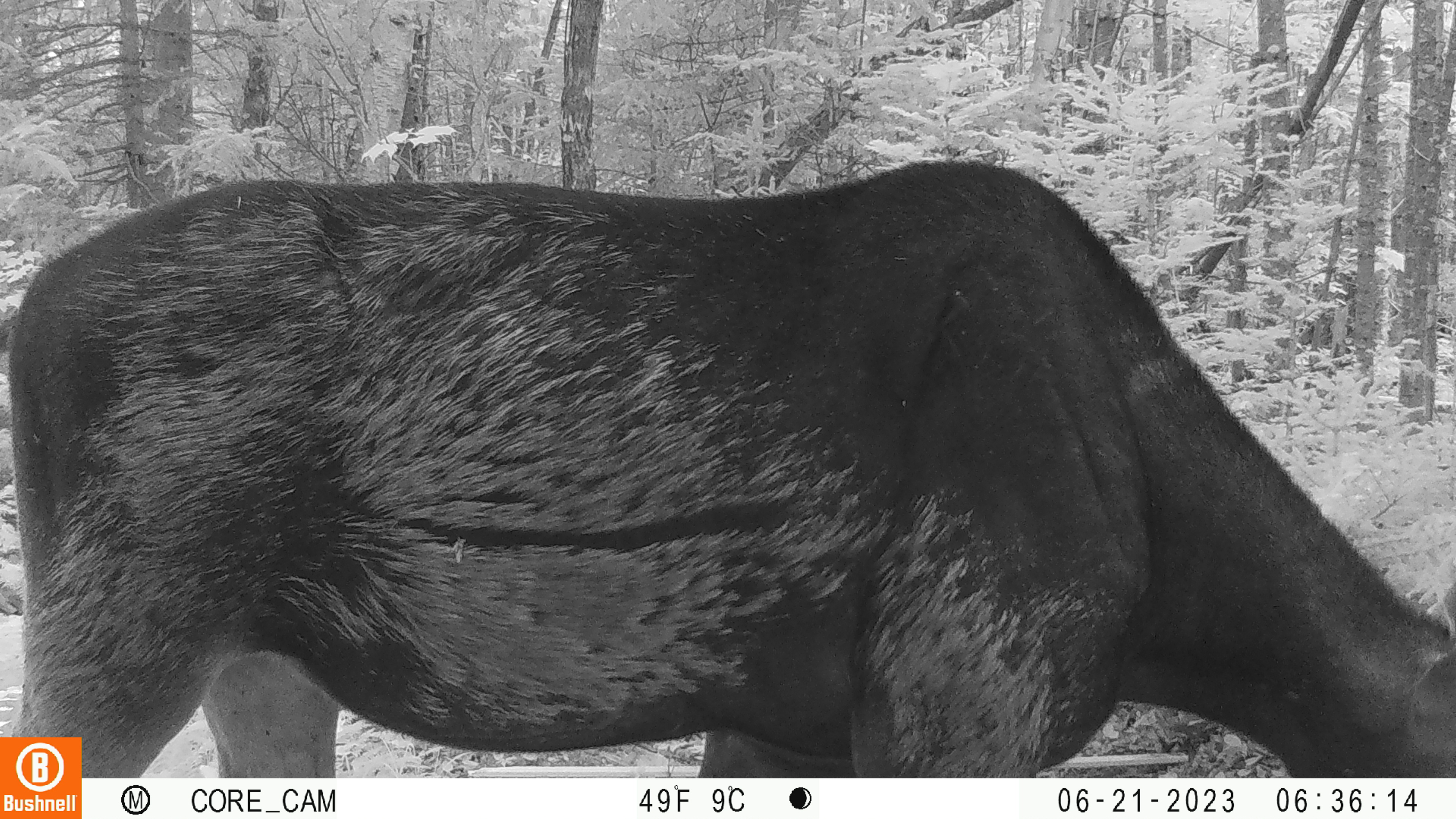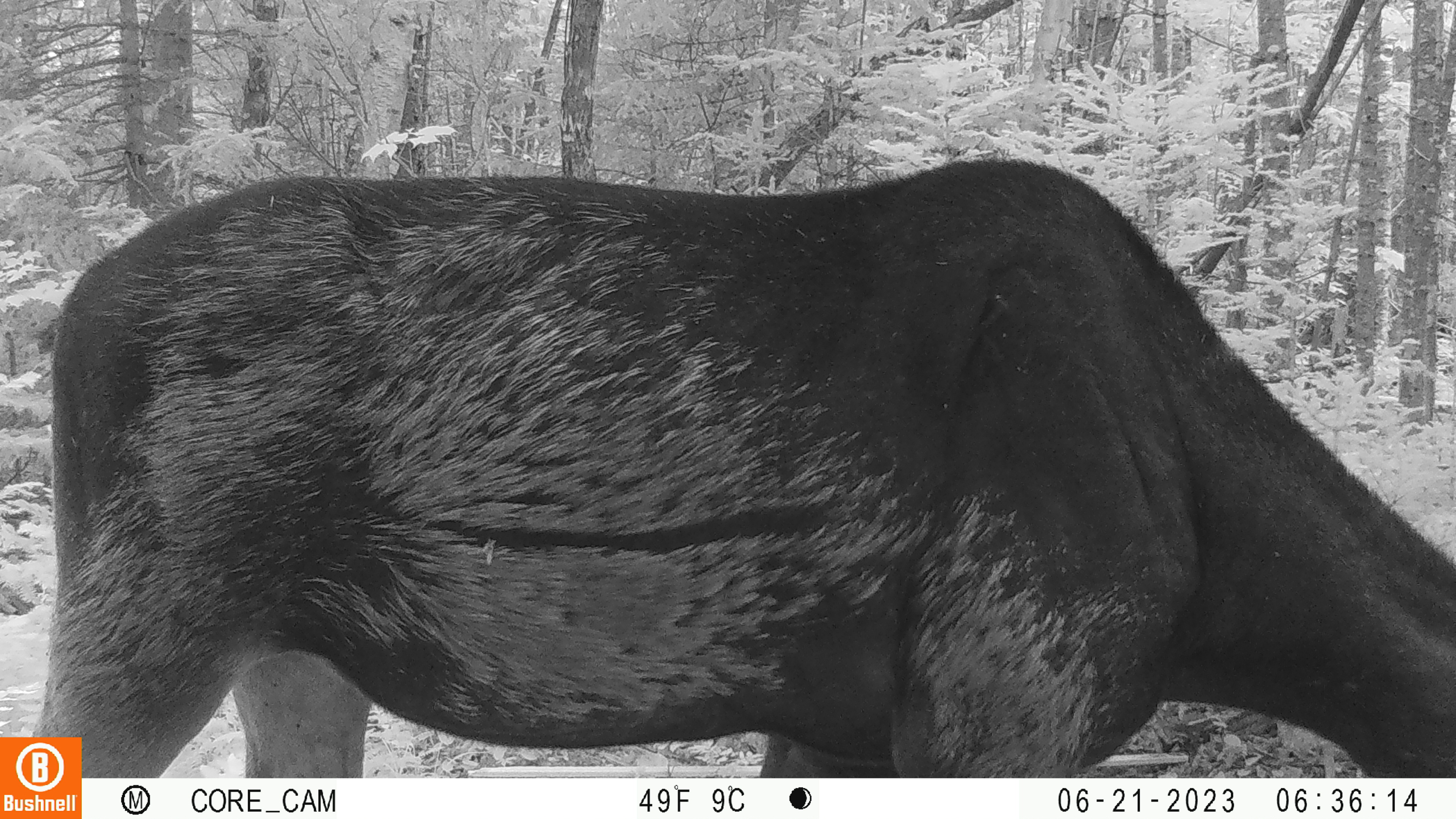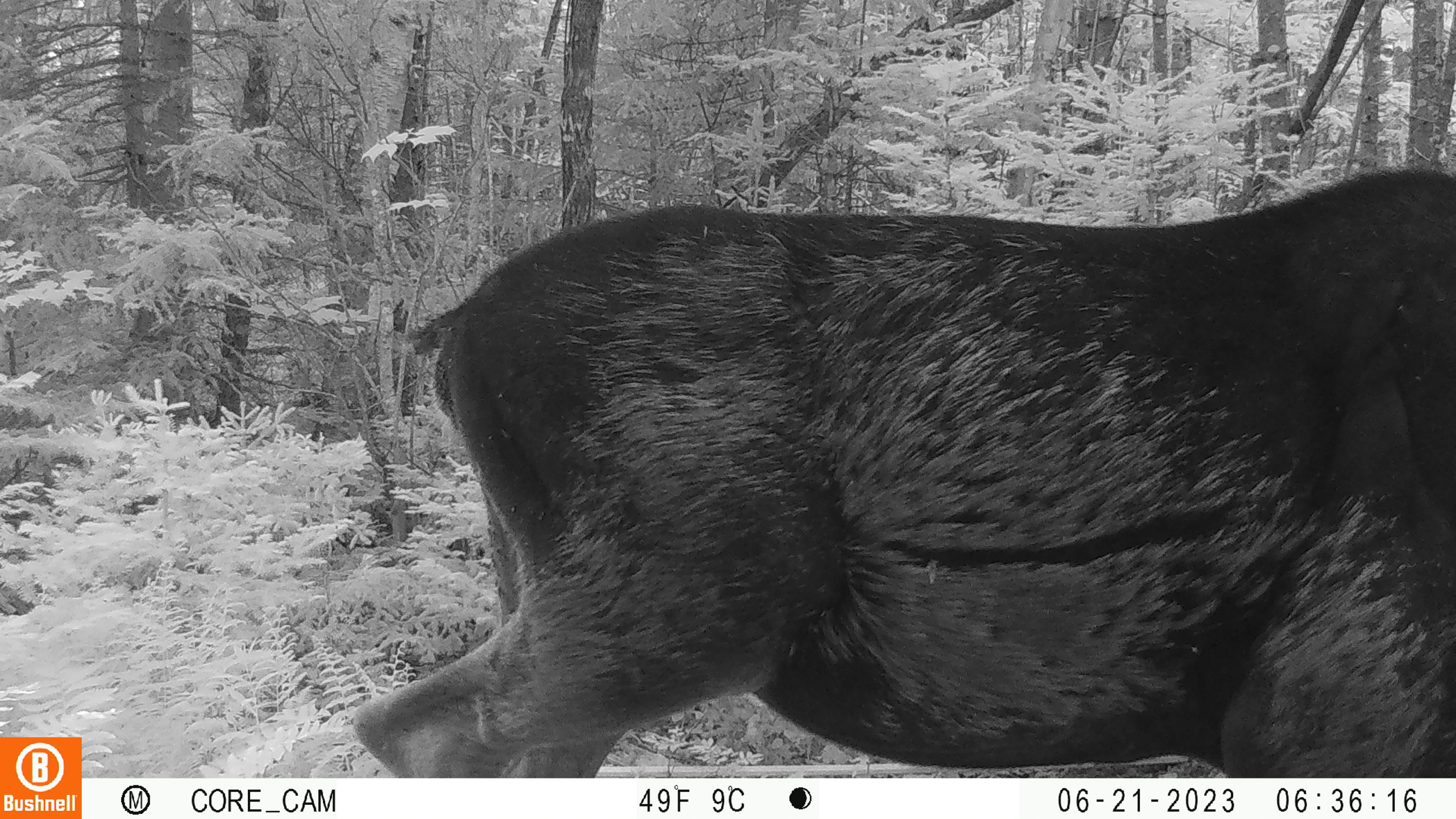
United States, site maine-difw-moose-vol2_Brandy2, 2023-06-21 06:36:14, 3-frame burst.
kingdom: Animalia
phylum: Chordata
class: Mammalia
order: Artiodactyla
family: Cervidae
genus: Alces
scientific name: Alces alces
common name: moose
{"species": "moose (Alces alces)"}